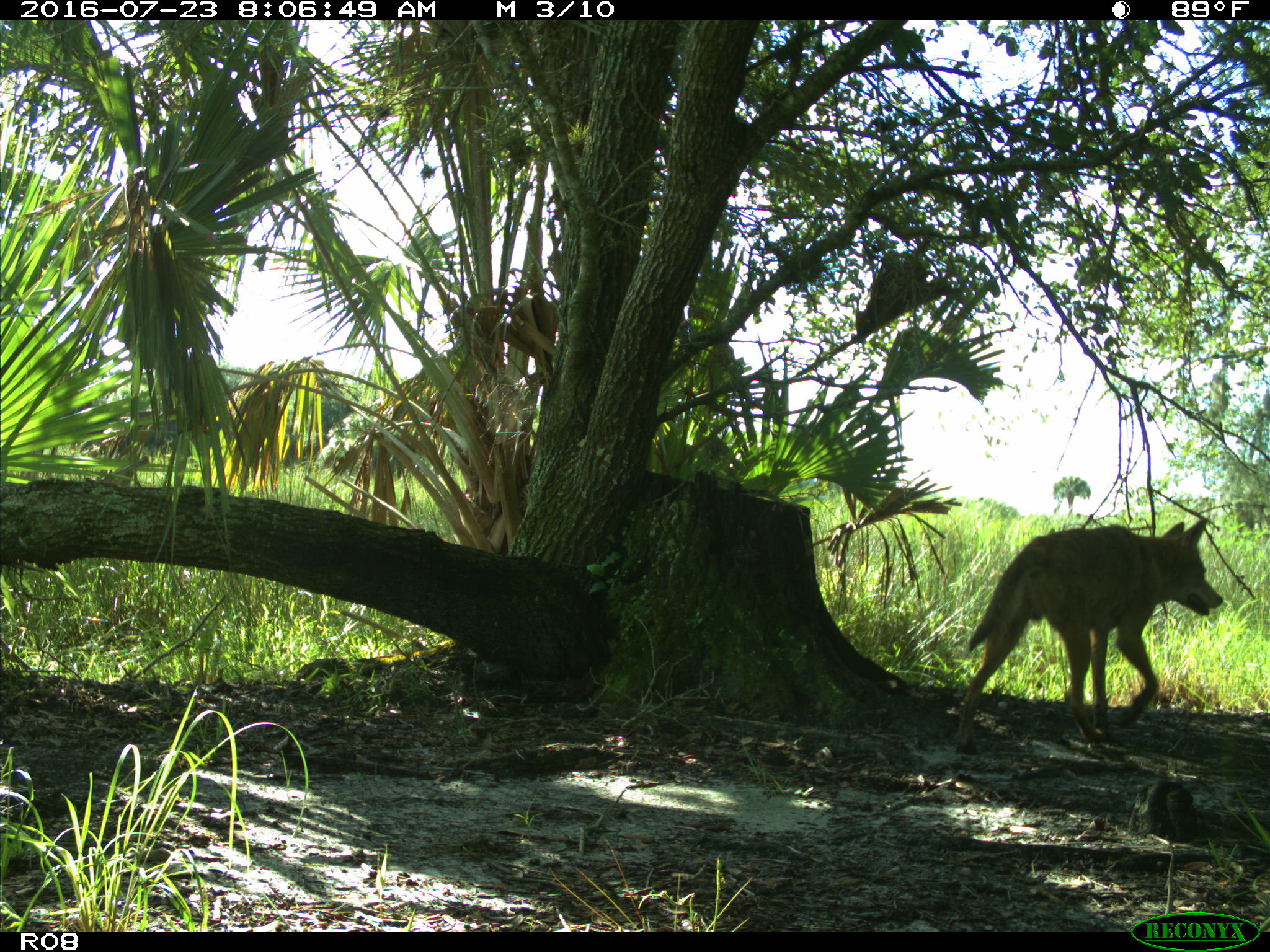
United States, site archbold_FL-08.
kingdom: Animalia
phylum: Chordata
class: Mammalia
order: Carnivora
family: Canidae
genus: Canis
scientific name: Canis latrans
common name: coyote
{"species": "Canis latrans (coyote)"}